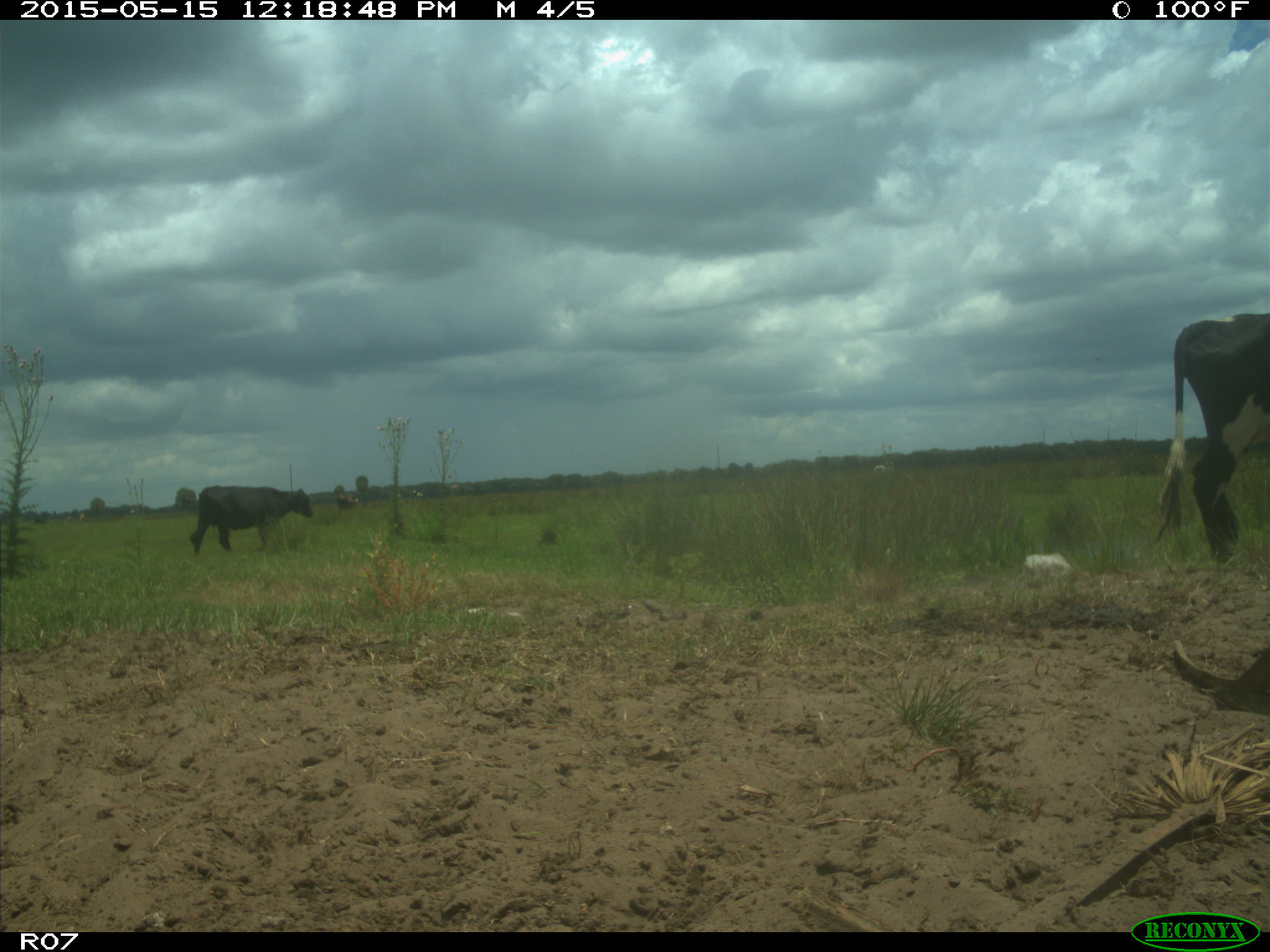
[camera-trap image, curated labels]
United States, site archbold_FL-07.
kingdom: Animalia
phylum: Chordata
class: Mammalia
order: Artiodactyla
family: Bovidae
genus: Bos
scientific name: Bos taurus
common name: domestic cow